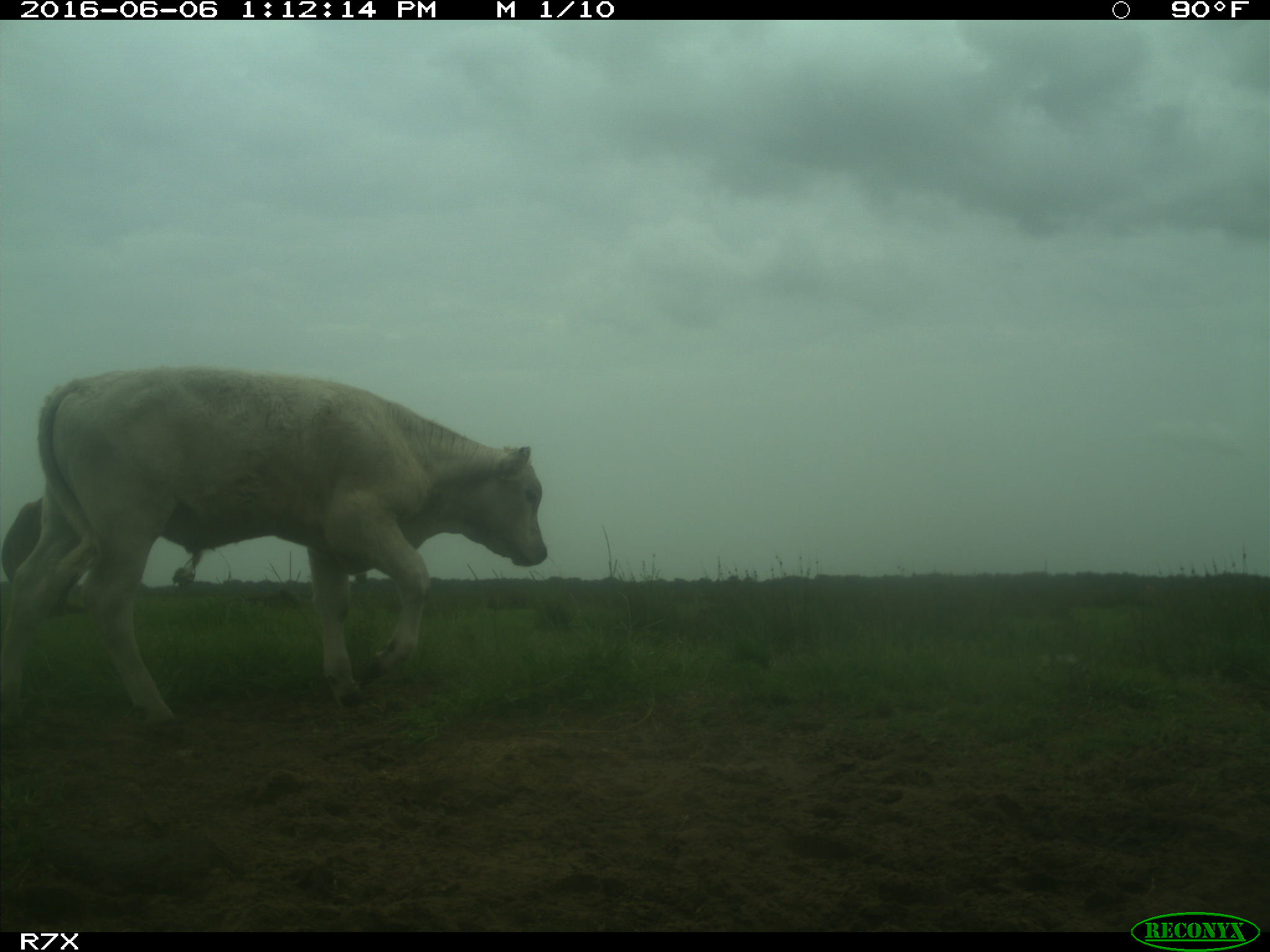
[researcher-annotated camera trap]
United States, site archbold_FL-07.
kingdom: Animalia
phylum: Chordata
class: Mammalia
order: Artiodactyla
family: Bovidae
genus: Bos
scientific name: Bos taurus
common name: domestic cow